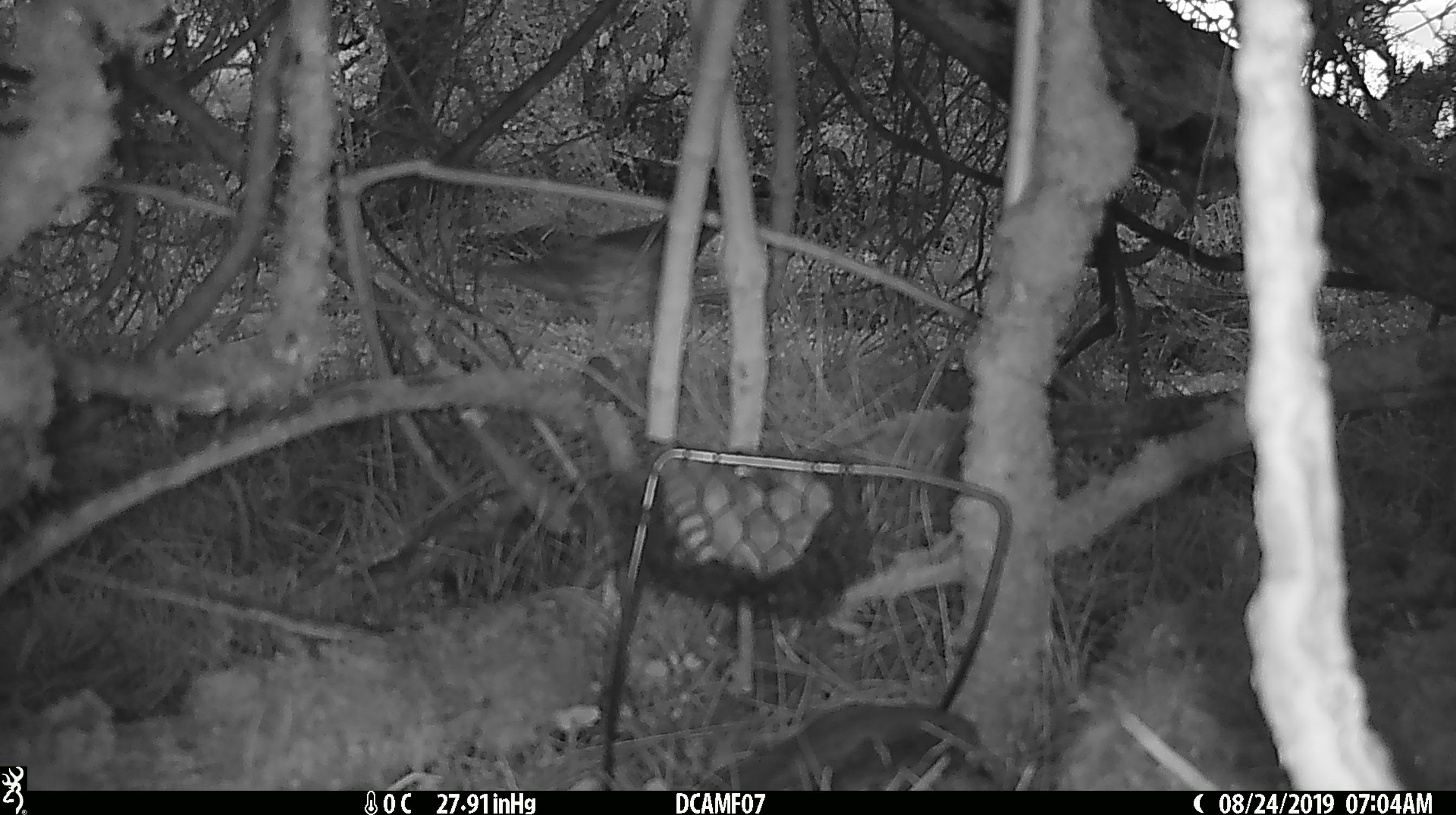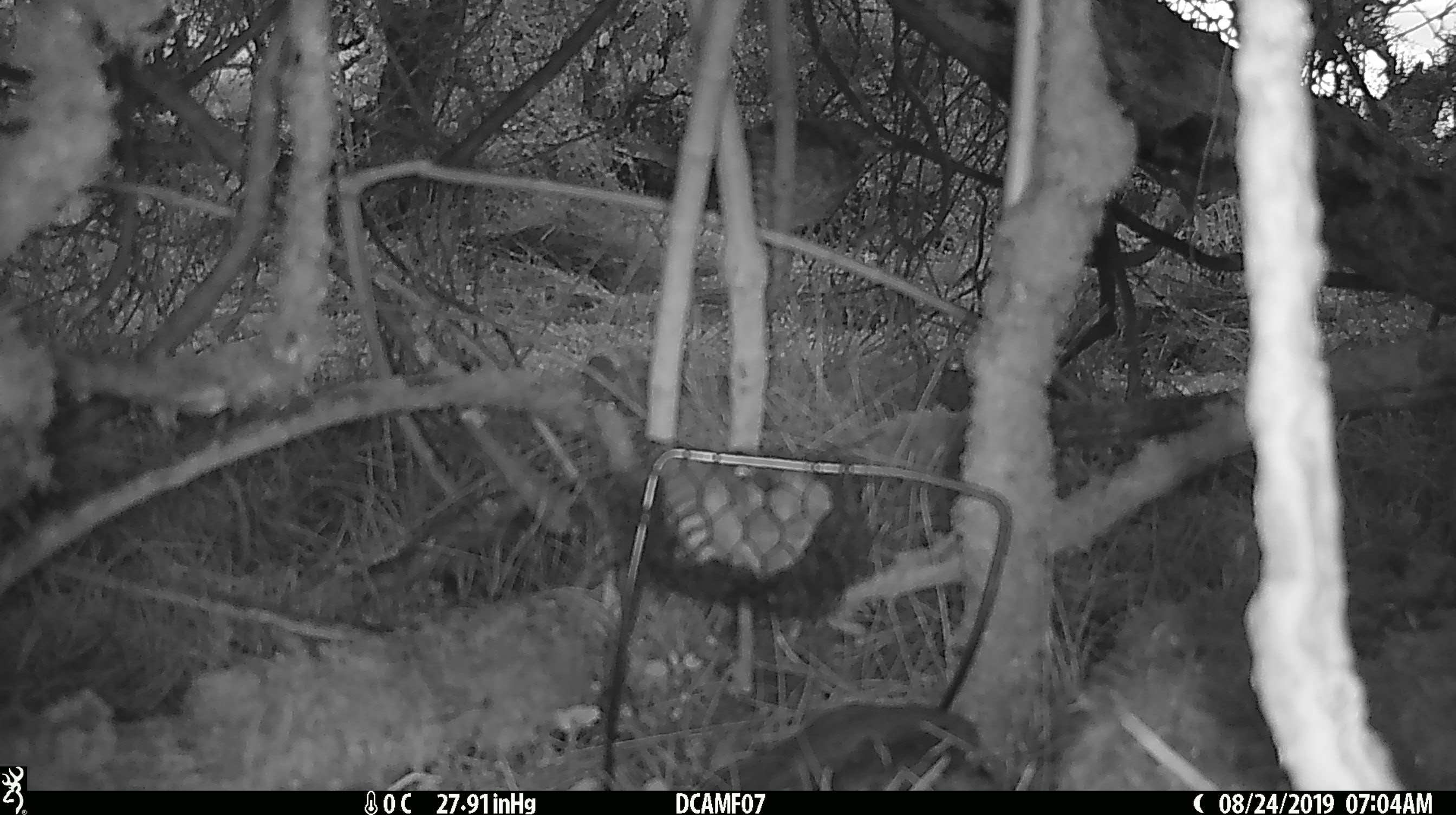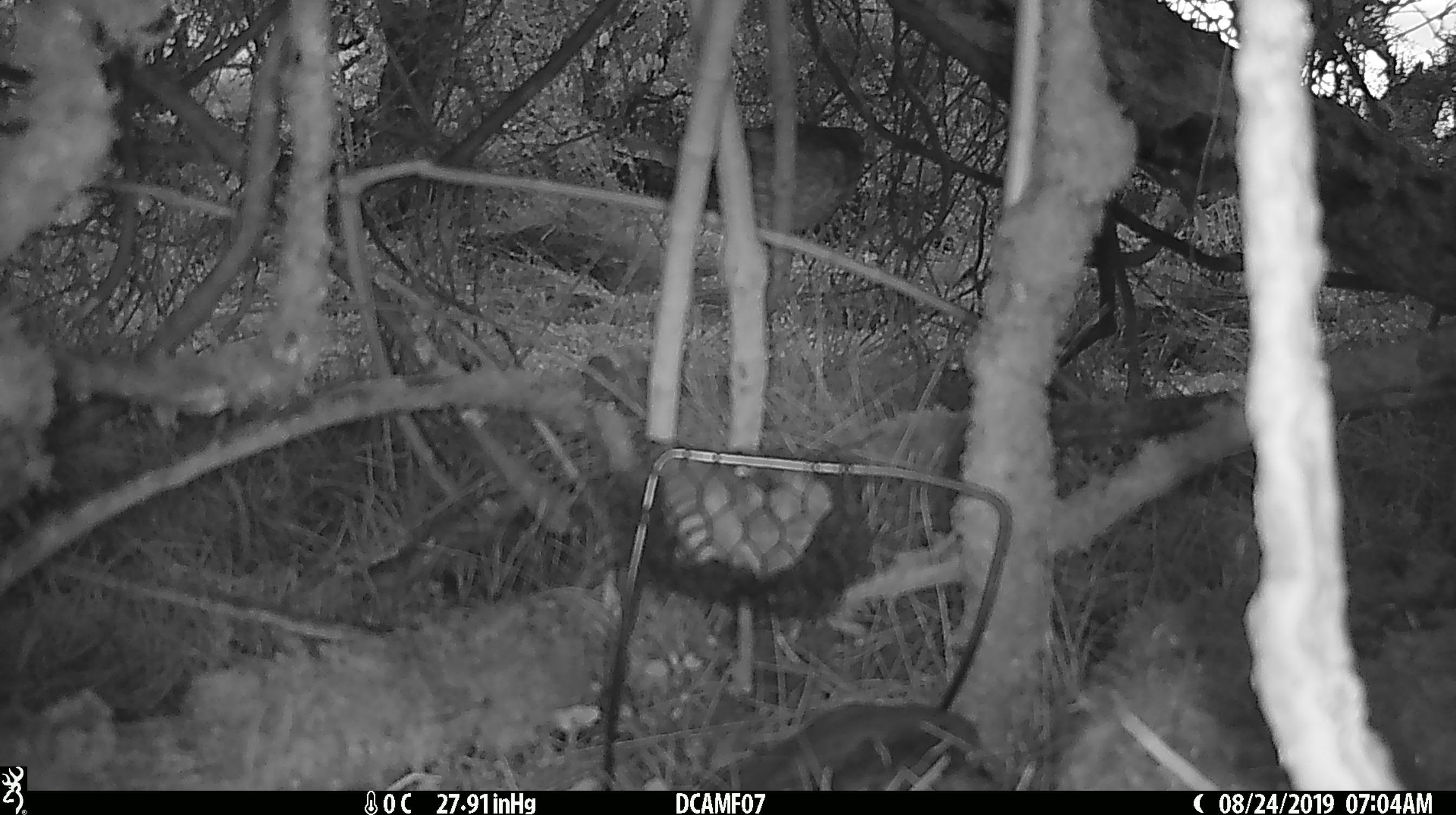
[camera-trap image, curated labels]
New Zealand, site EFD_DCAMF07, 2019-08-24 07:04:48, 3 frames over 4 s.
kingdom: Animalia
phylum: Chordata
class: Aves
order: Passeriformes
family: Turdidae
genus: Turdus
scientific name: Turdus philomelos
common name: song thrush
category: thrush